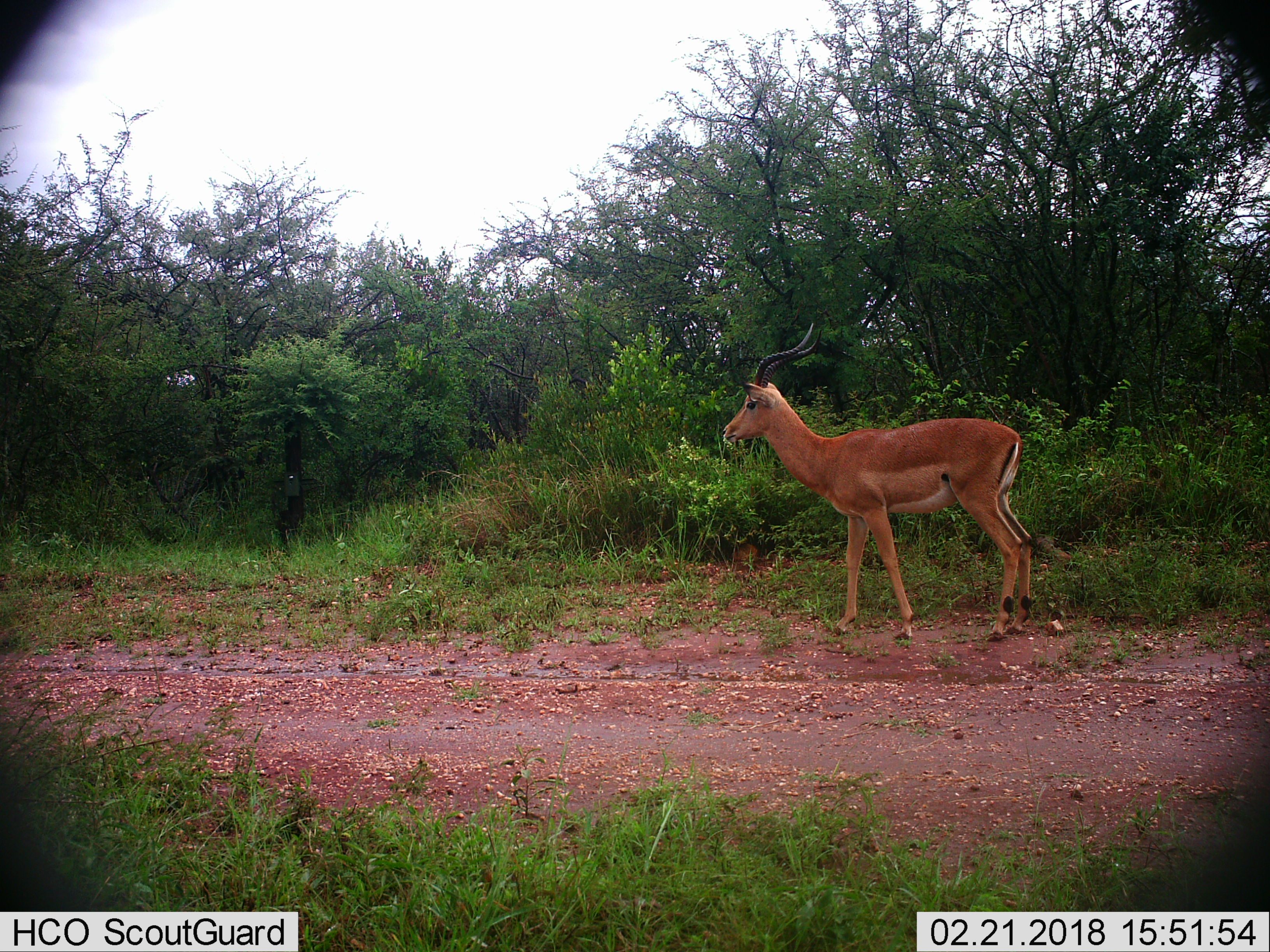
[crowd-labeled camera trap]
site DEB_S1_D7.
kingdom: Animalia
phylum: Chordata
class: Mammalia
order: Artiodactyla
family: Bovidae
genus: Aepyceros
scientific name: Aepyceros melampus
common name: impala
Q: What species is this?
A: Impala (Aepyceros melampus).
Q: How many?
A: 1.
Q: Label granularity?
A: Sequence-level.